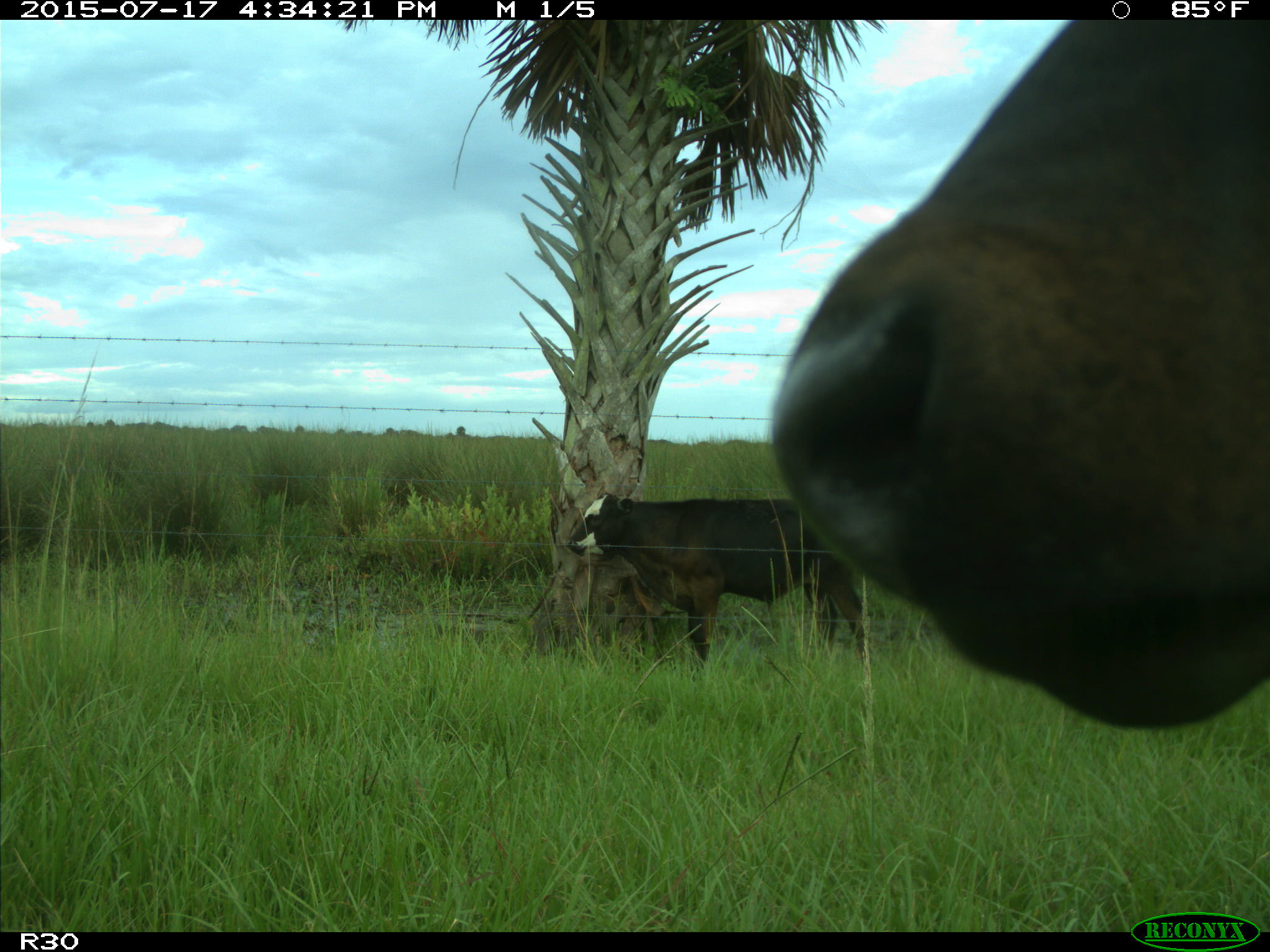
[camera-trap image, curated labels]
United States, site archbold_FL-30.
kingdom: Animalia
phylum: Chordata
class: Mammalia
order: Artiodactyla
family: Bovidae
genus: Bos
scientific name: Bos taurus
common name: domestic cow